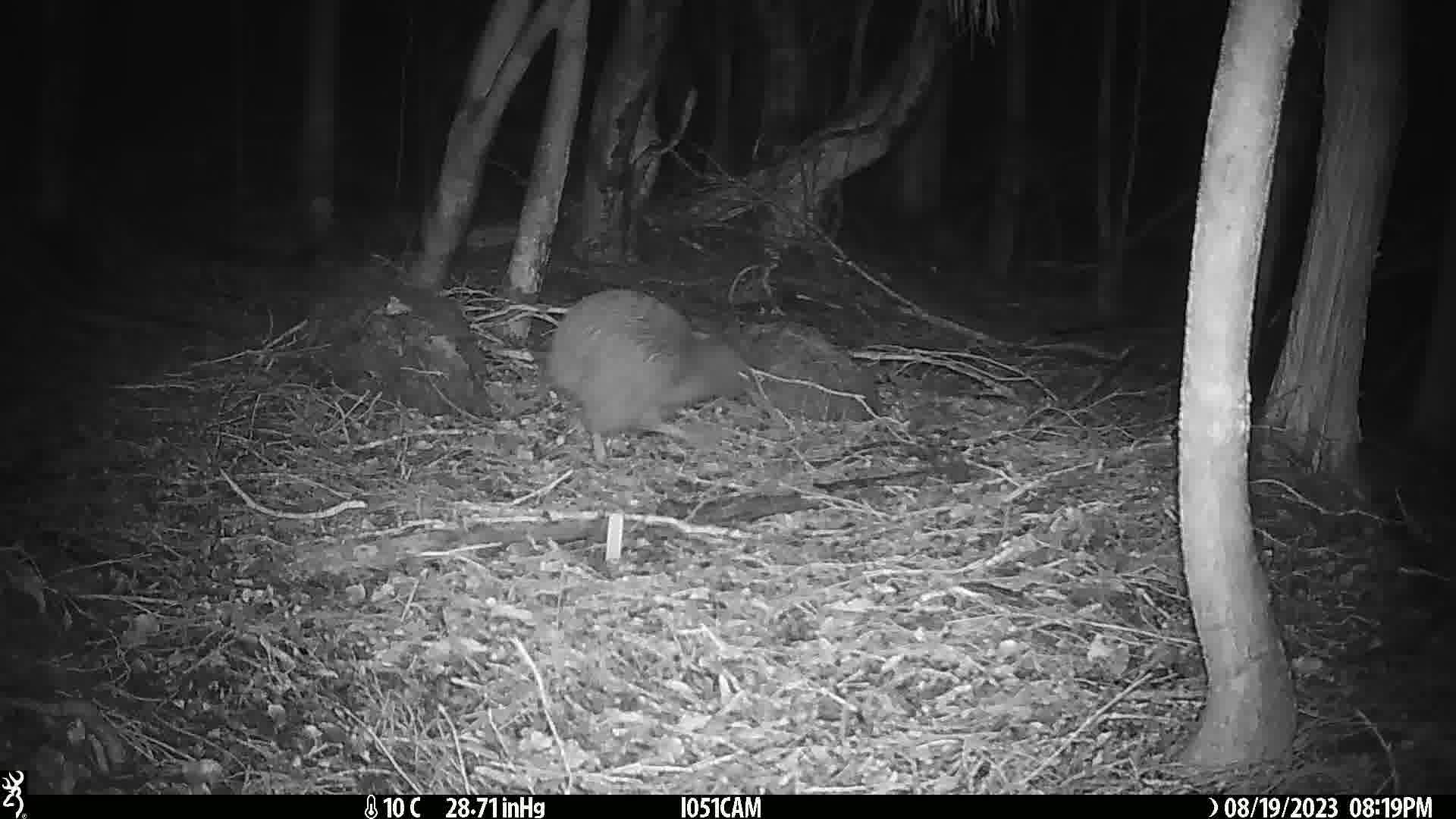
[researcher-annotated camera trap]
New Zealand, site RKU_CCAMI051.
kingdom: Animalia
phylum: Chordata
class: Aves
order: Apterygiformes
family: Apterygidae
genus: Apteryx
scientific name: Apteryx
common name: kiwi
Kiwi (Apteryx).